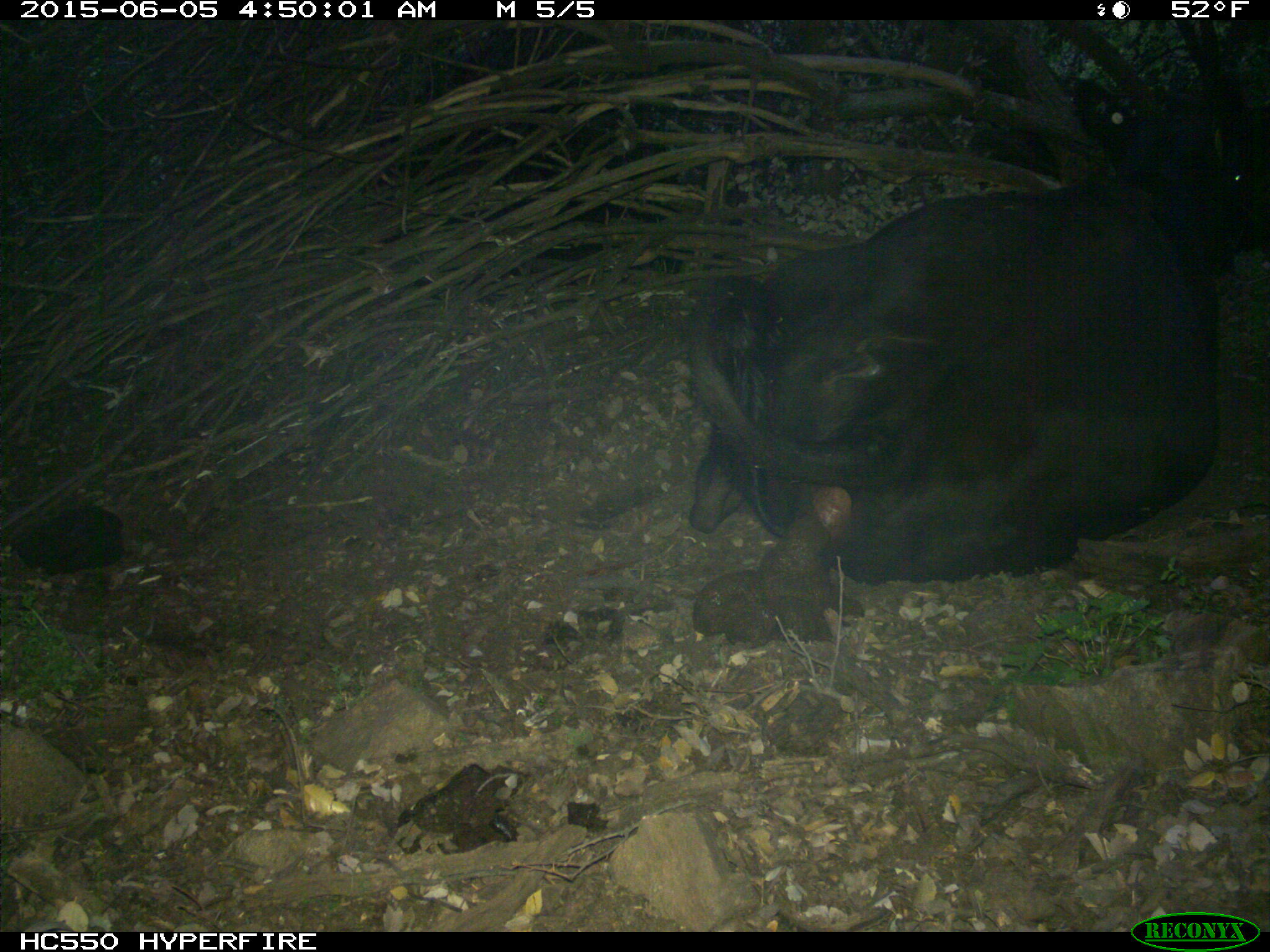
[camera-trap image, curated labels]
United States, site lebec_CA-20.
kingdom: Animalia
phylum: Chordata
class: Mammalia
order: Artiodactyla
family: Bovidae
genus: Bos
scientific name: Bos taurus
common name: domestic cow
Bos taurus (domestic cow).